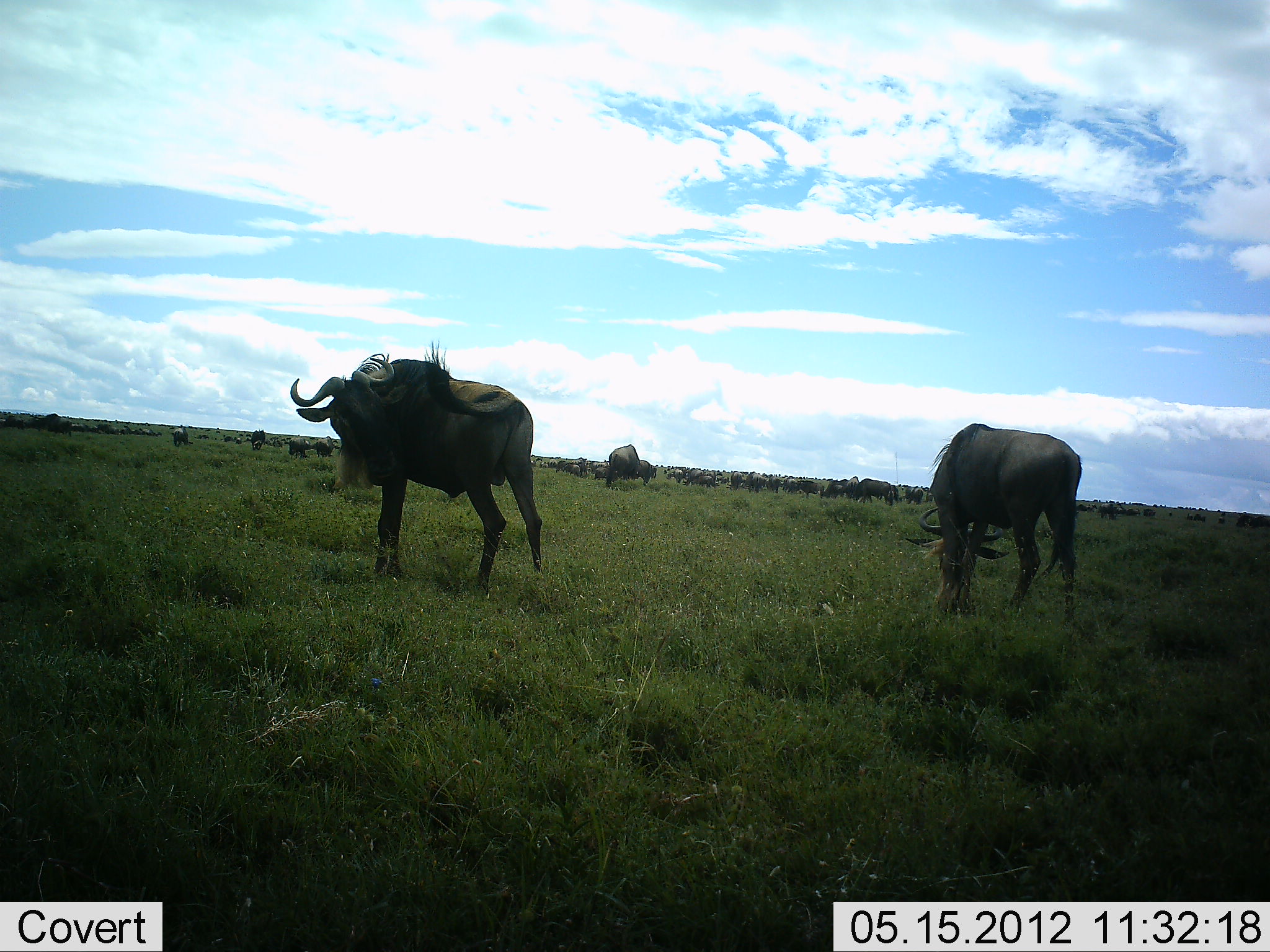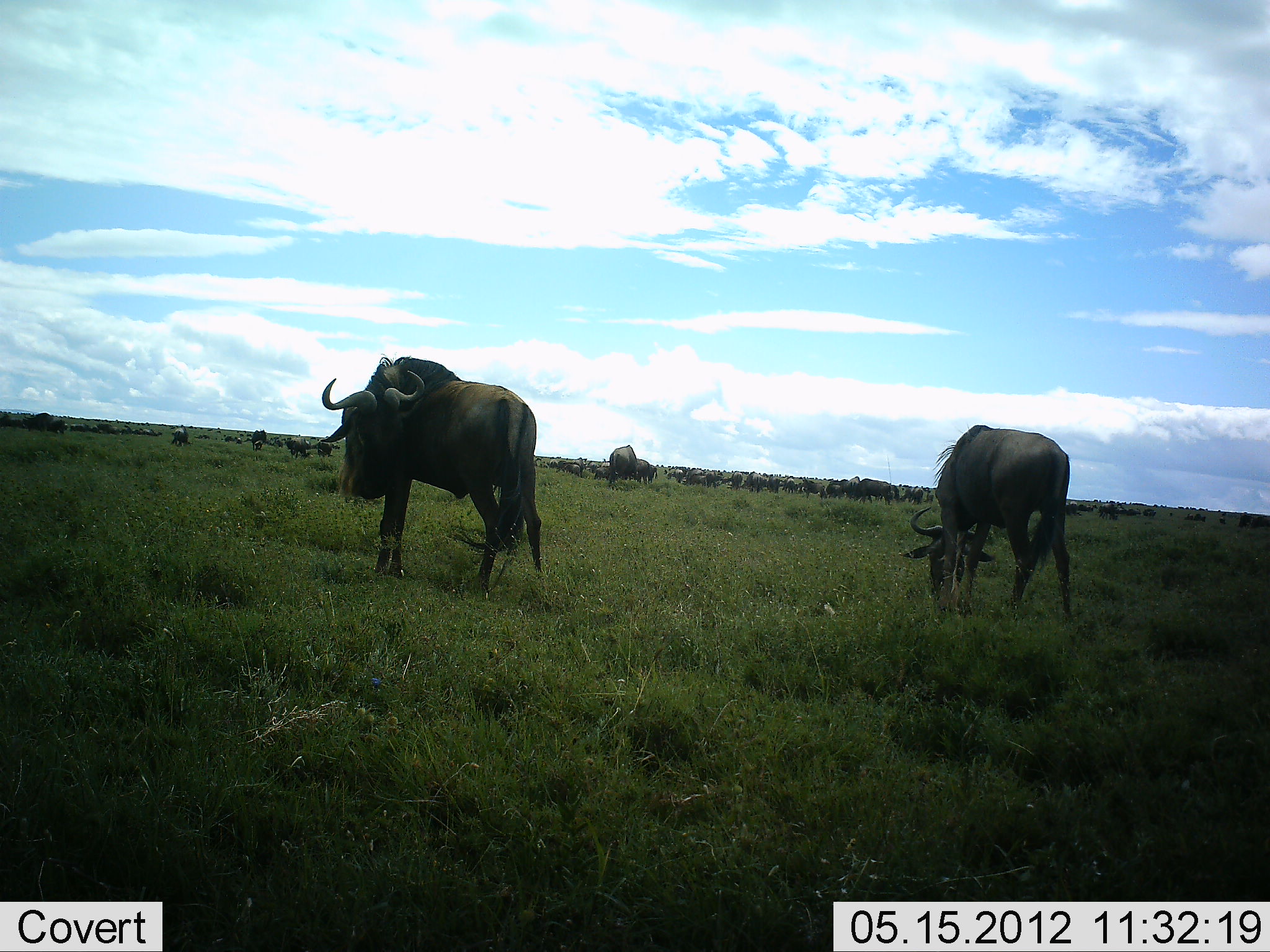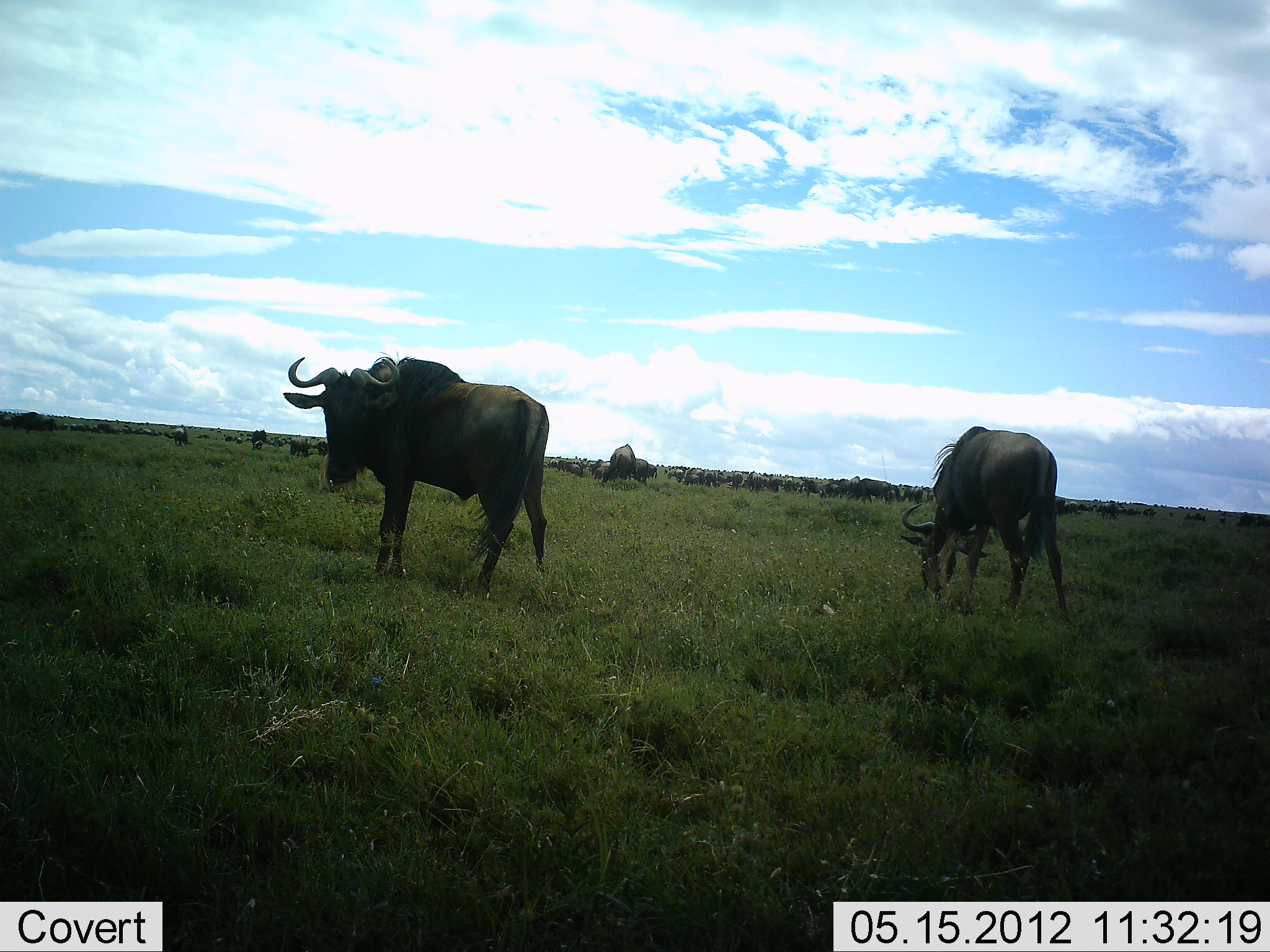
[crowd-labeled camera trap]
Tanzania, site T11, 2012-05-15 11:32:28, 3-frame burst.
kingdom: Animalia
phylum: Chordata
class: Mammalia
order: Artiodactyla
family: Bovidae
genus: Connochaetes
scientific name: Connochaetes taurinus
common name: blue wildebeest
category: wildebeest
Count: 11-50.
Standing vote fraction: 90%.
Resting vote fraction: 0%.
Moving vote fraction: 30%.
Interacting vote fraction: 0%.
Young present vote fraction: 0%.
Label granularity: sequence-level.